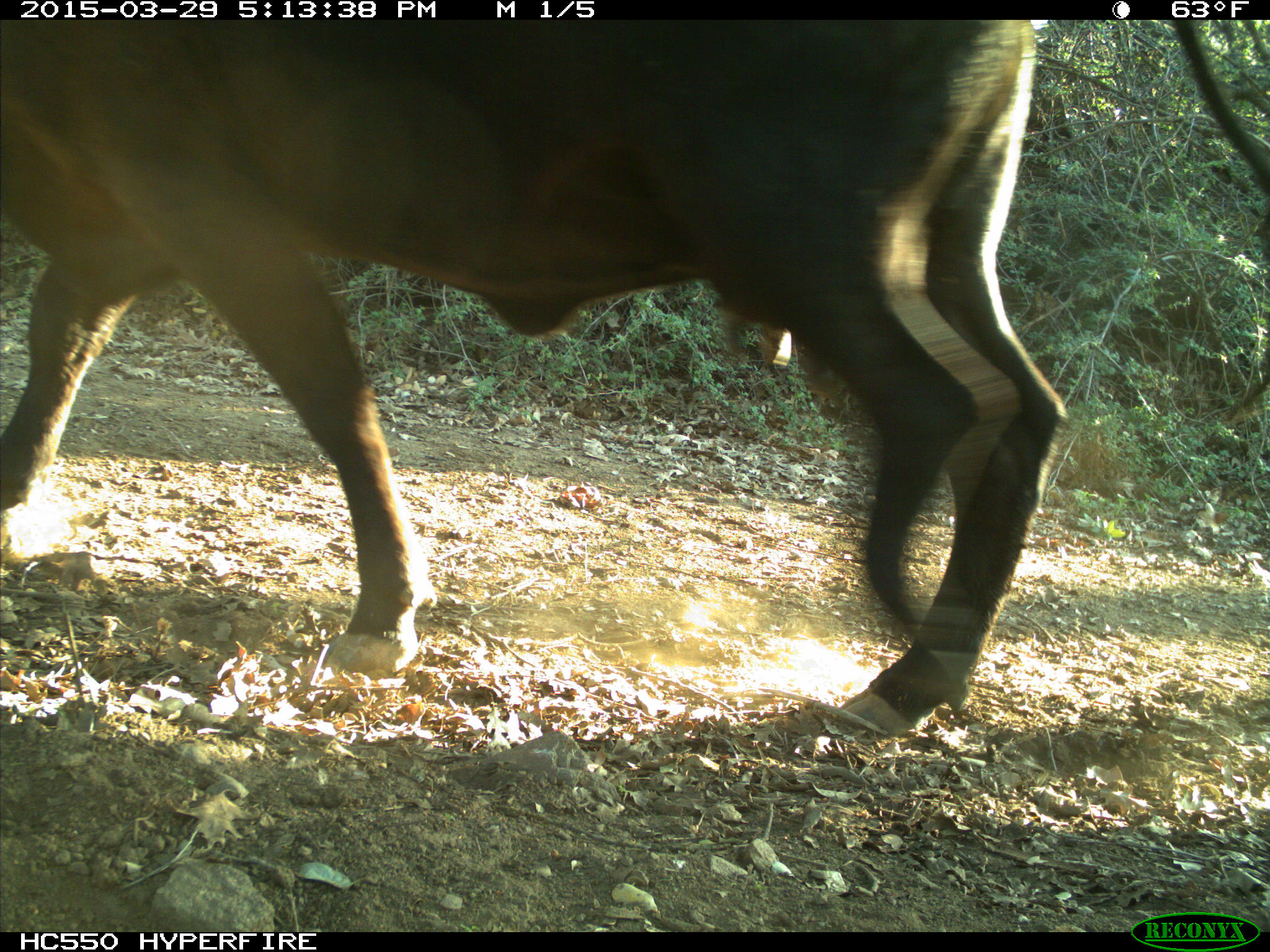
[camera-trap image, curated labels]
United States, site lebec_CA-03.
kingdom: Animalia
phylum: Chordata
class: Mammalia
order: Artiodactyla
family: Bovidae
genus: Bos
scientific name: Bos taurus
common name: domestic cow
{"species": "Bos taurus (domestic cow)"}